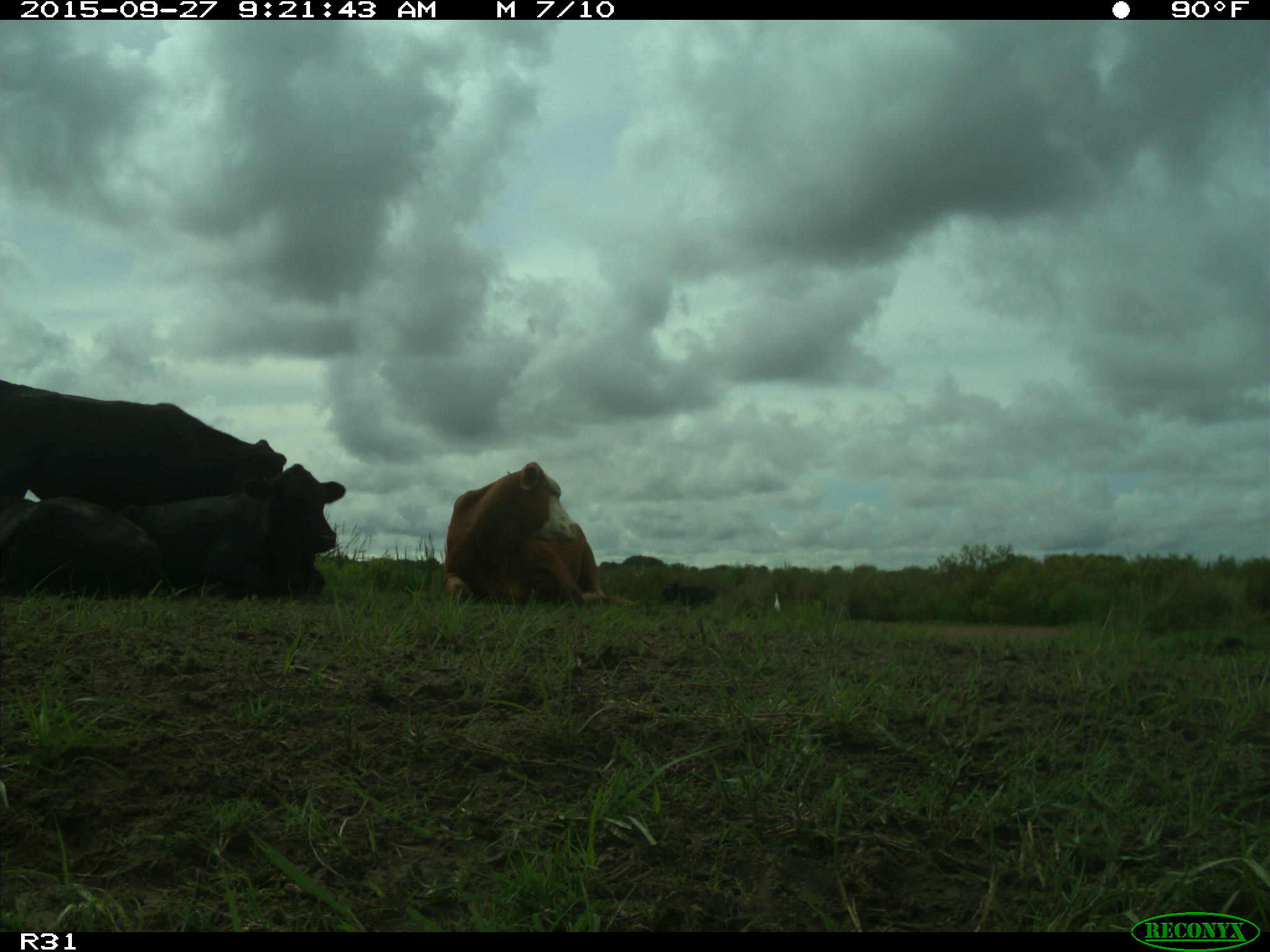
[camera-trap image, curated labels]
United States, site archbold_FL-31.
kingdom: Animalia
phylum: Chordata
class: Mammalia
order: Artiodactyla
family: Bovidae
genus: Bos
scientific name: Bos taurus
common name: domestic cow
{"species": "Bos taurus (domestic cow)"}